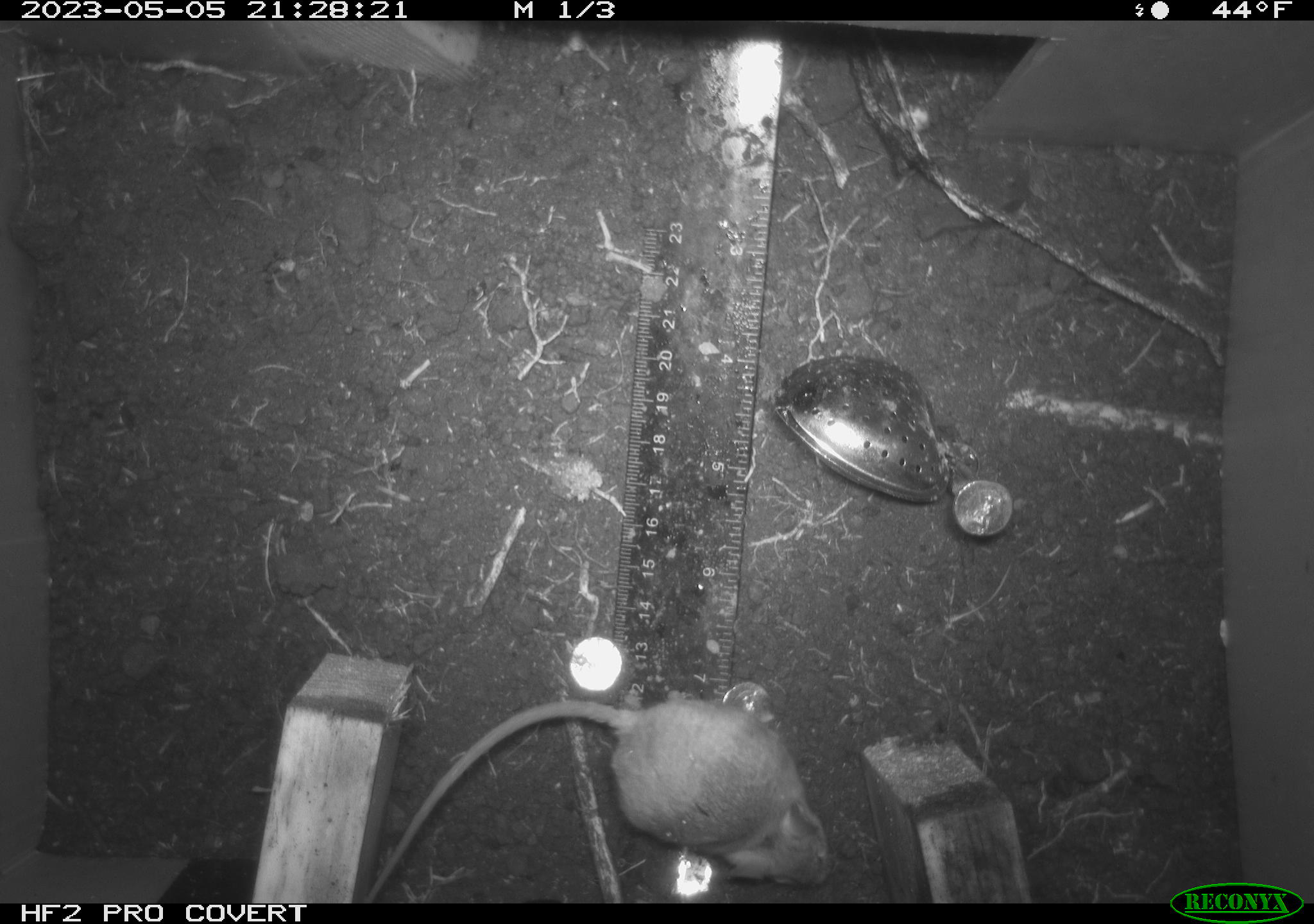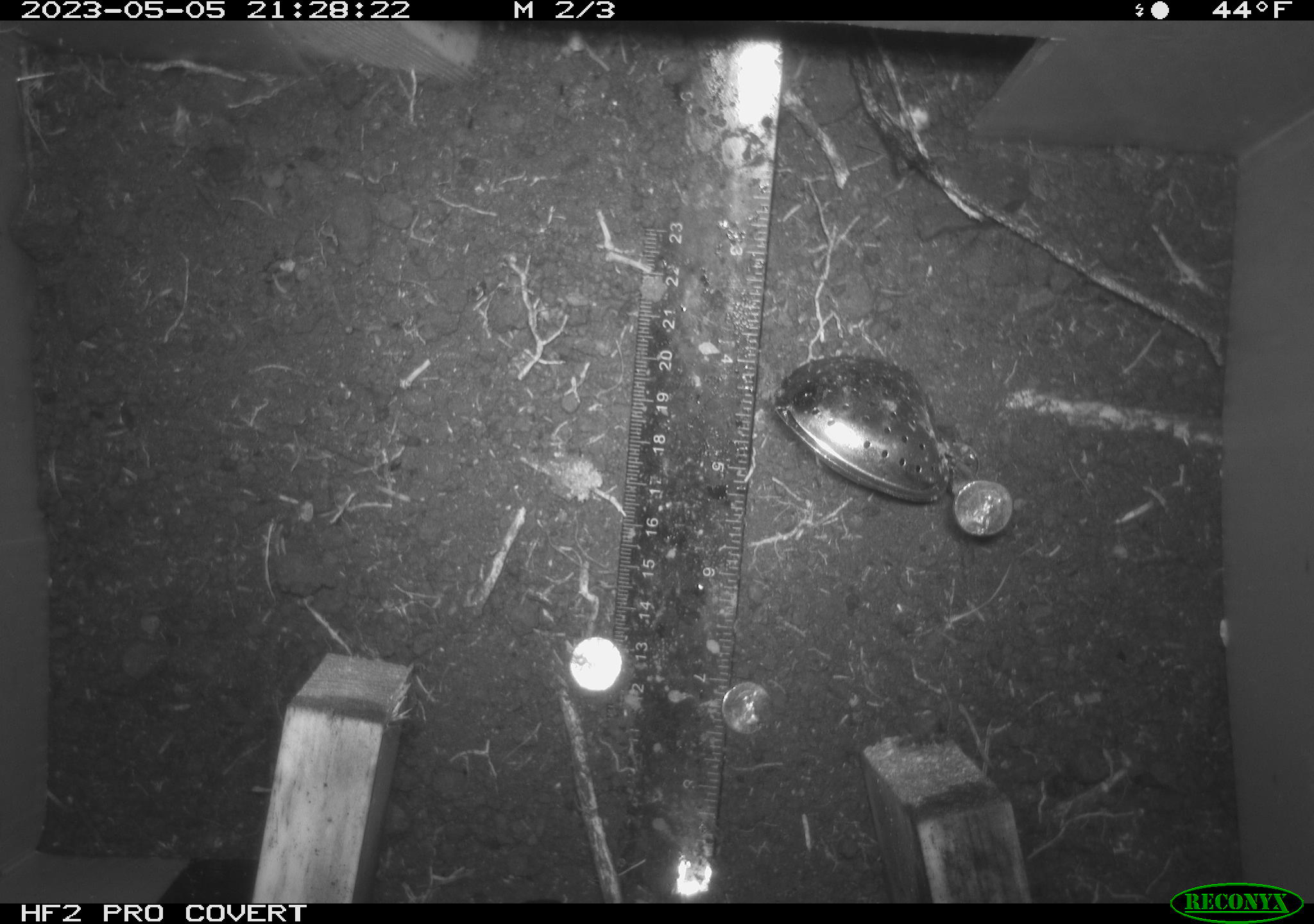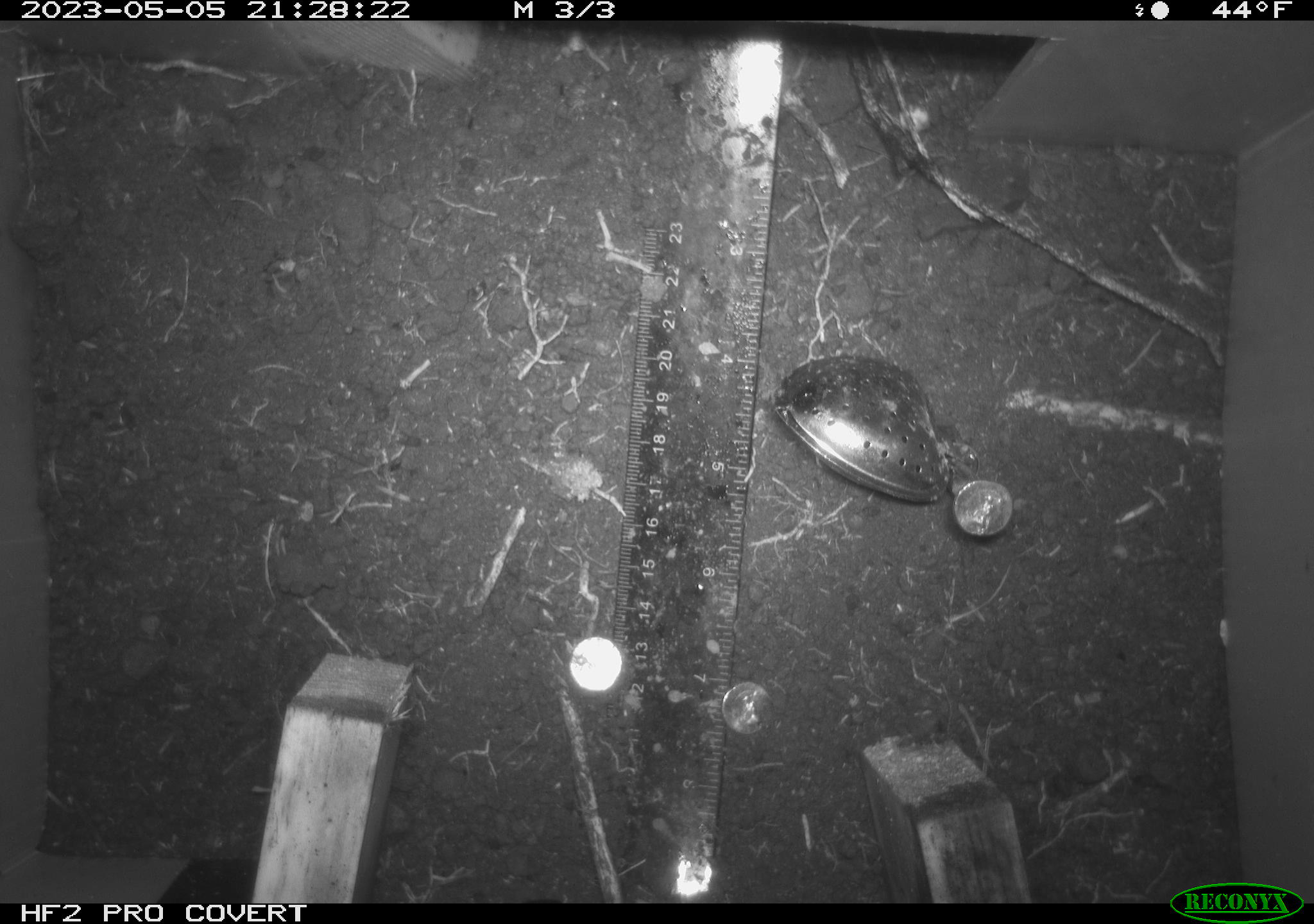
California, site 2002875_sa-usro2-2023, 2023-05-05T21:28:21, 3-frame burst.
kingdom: Animalia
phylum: Chordata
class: Mammalia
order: Rodentia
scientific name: Rodentia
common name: mouse species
Mouse species (Rodentia).